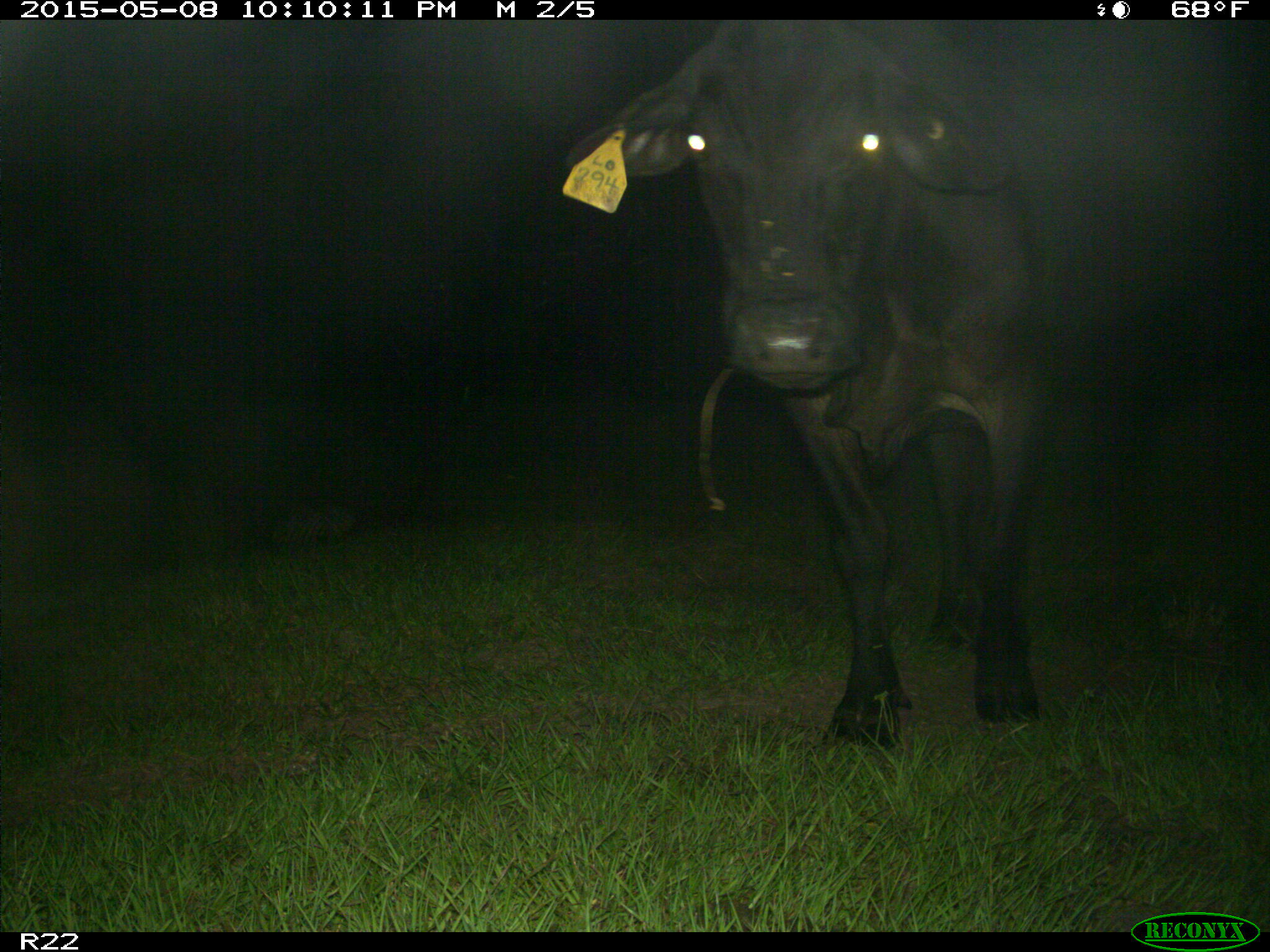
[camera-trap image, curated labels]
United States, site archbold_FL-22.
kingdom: Animalia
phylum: Chordata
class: Mammalia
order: Artiodactyla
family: Bovidae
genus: Bos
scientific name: Bos taurus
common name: domestic cow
Bos taurus (domestic cow).